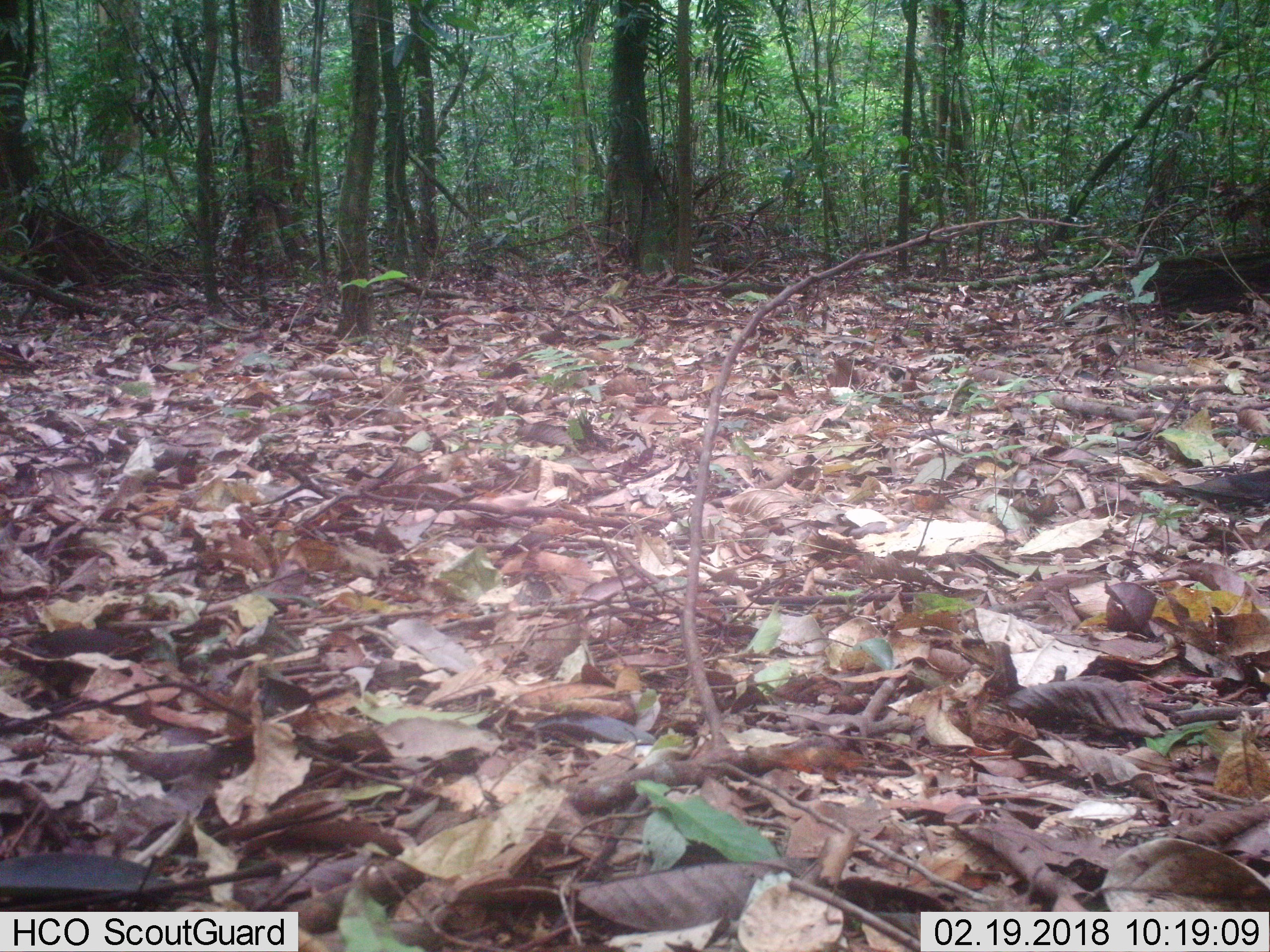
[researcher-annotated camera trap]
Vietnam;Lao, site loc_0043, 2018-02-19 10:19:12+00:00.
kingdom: Animalia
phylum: Chordata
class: Aves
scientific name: Aves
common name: bird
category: unidentified bird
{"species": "unidentified bird (bird) (Aves)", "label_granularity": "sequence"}